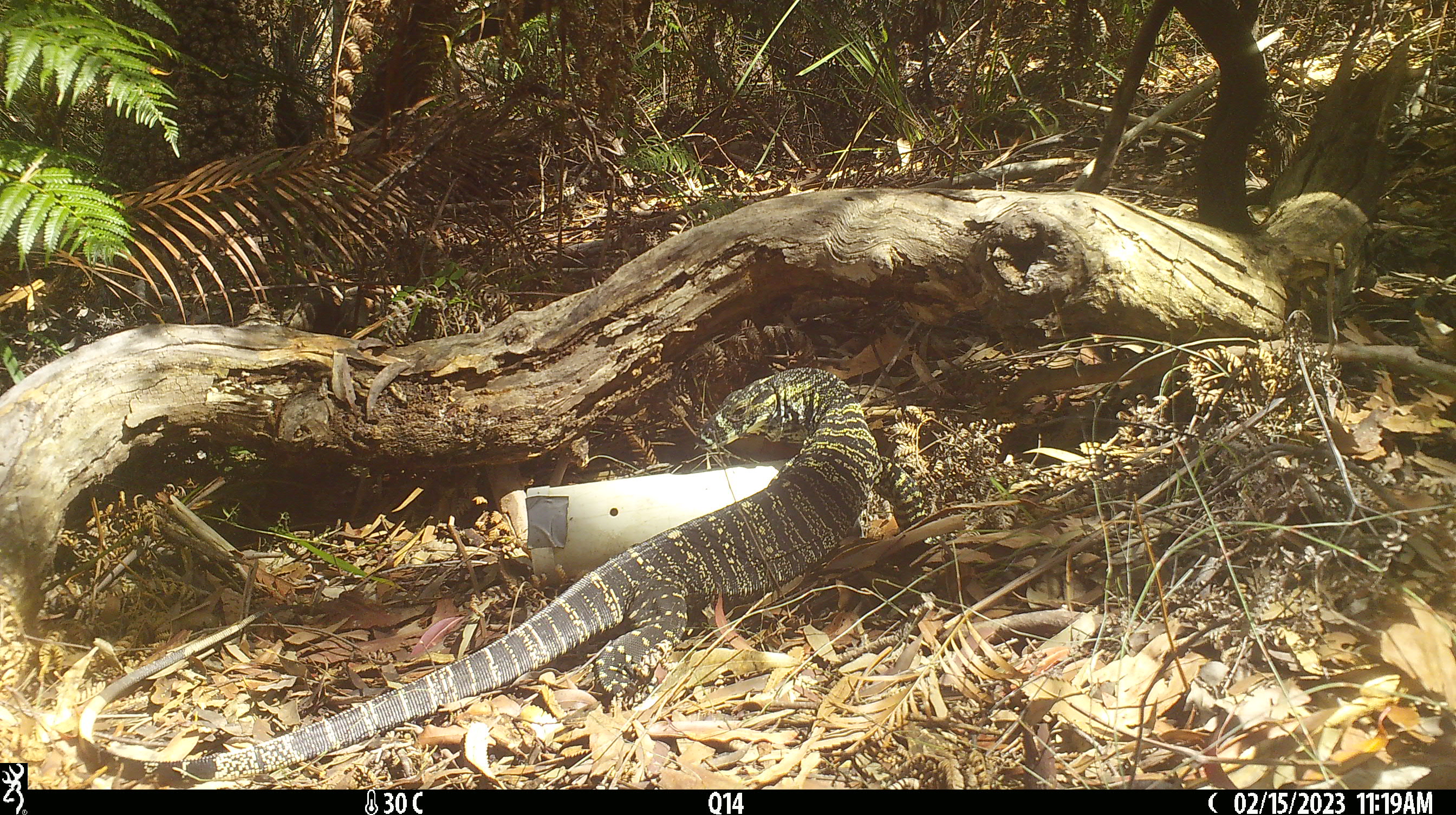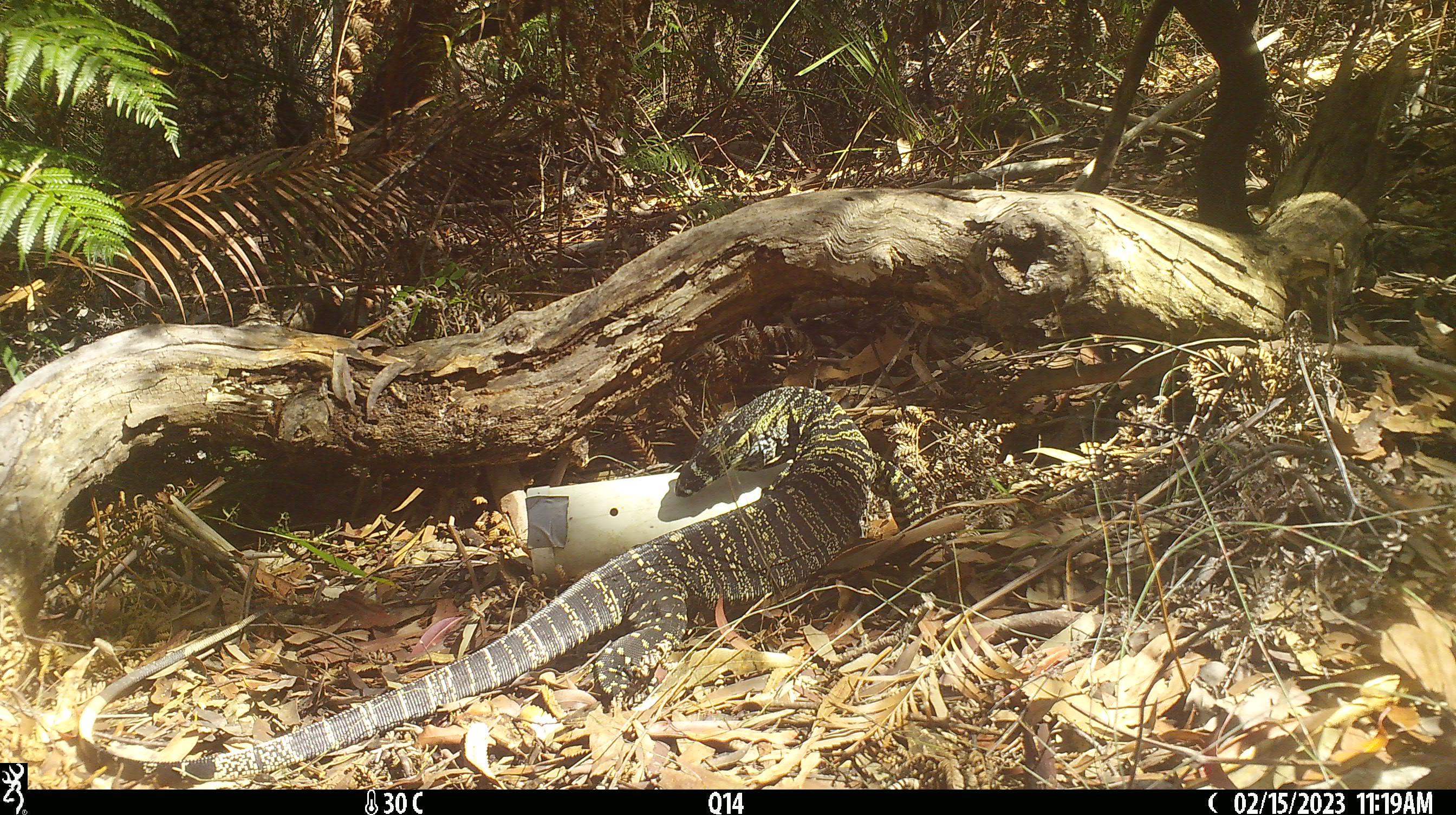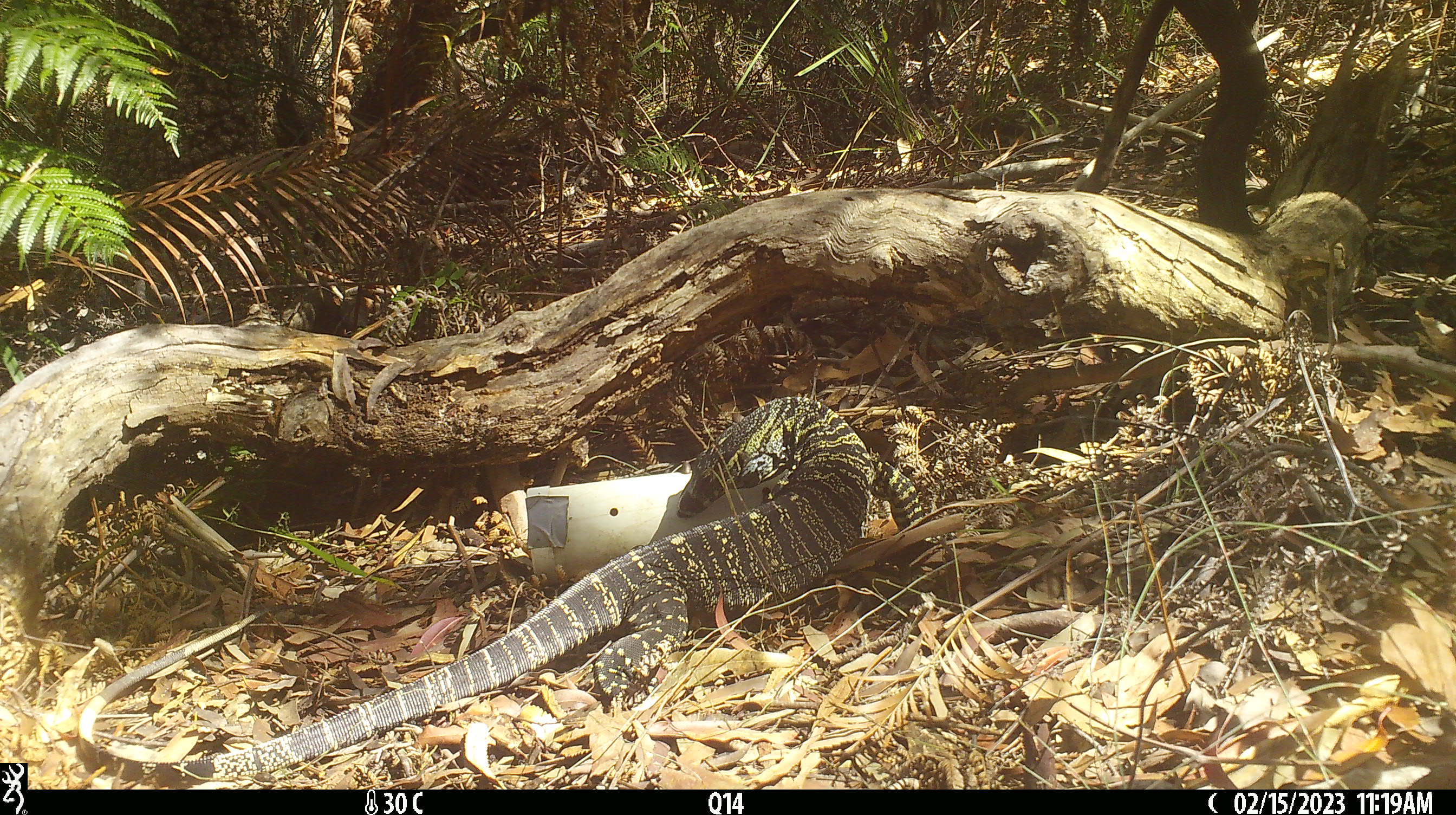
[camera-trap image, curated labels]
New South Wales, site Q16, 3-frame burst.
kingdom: Animalia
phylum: Chordata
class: Reptilia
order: Squamata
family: Varanidae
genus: Varanus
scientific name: Varanus varius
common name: lace monitor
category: goanna